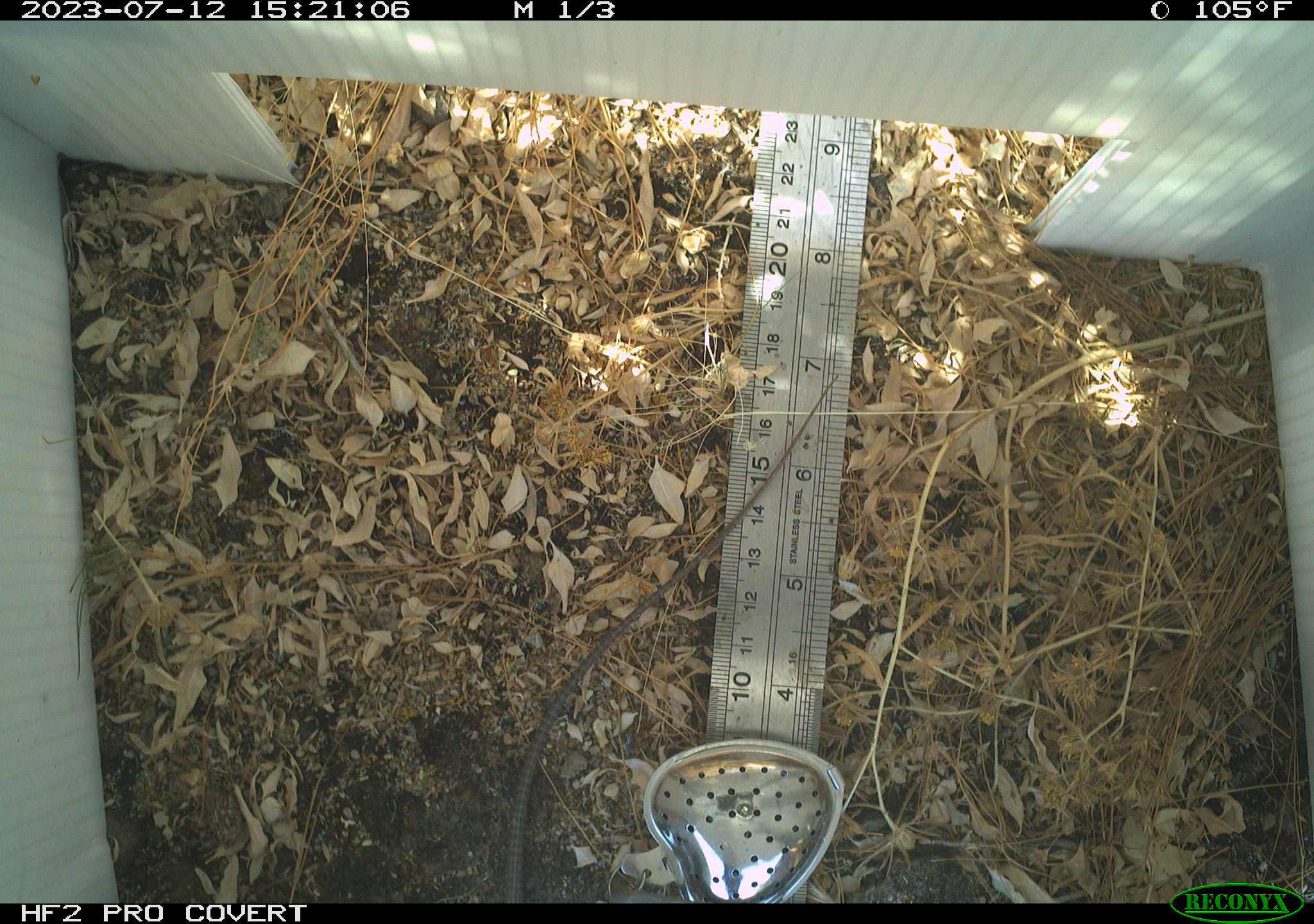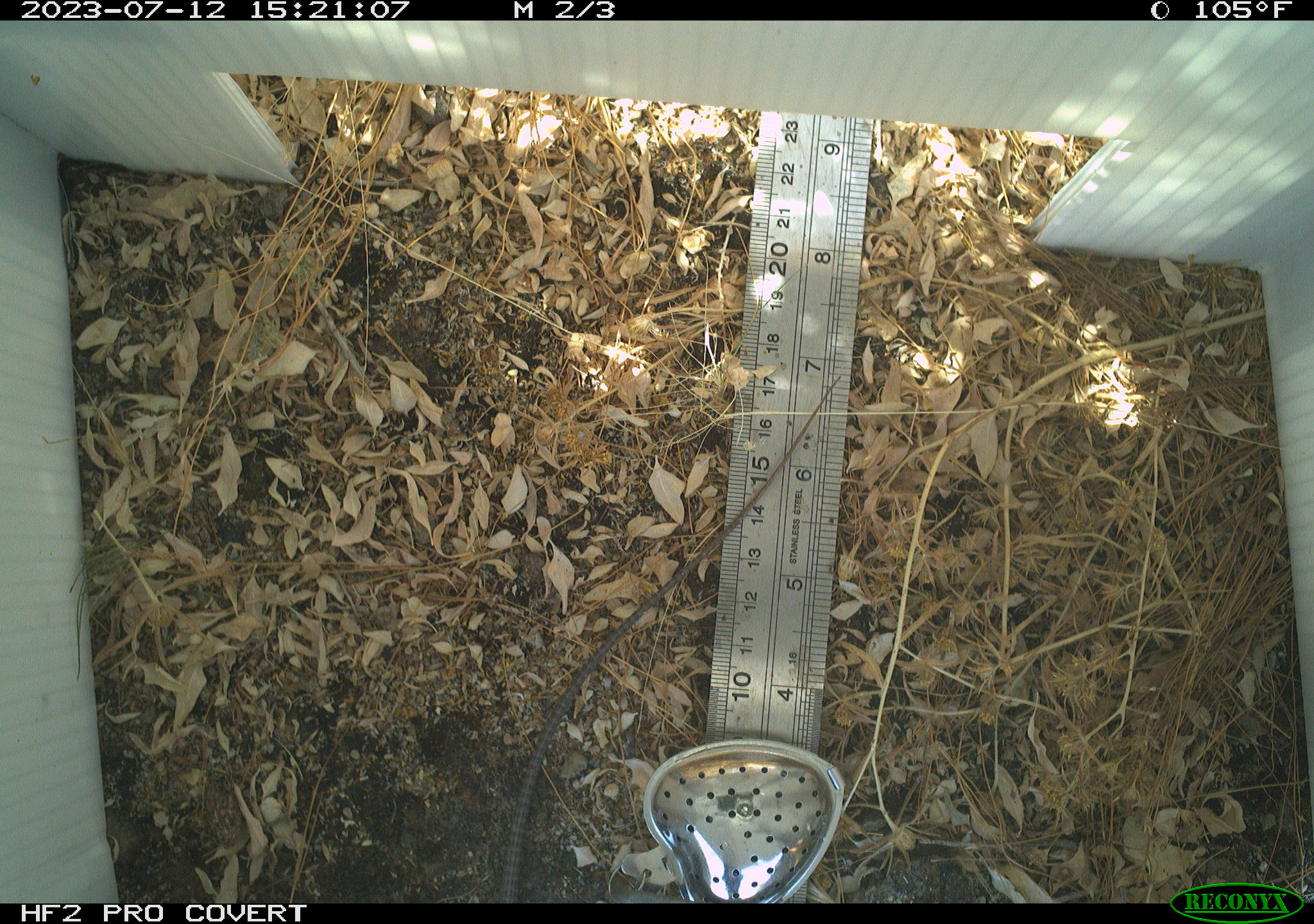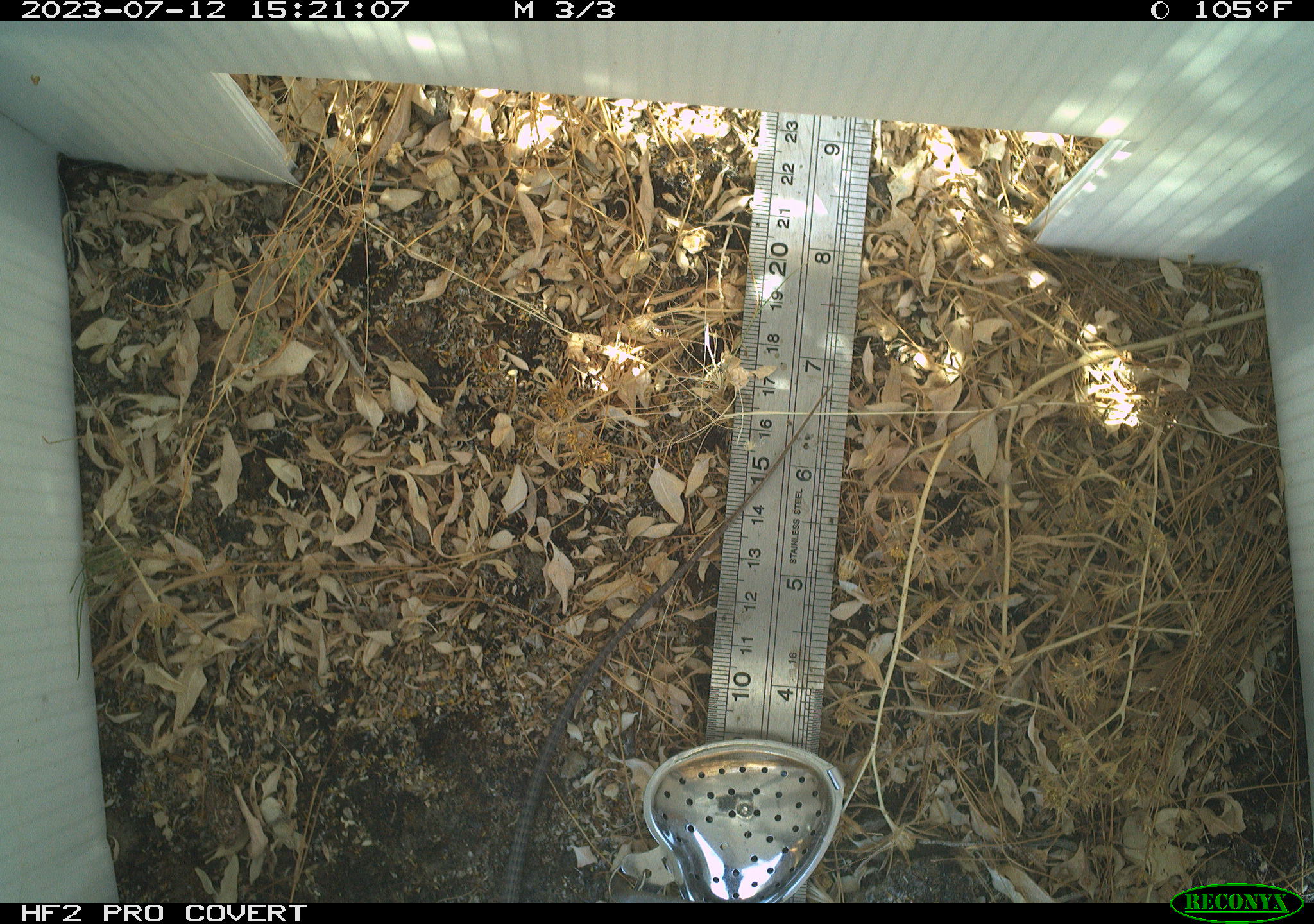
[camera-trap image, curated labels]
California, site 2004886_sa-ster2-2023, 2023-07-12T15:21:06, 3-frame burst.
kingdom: Animalia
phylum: Chordata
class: Reptilia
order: Squamata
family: Teiidae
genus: Aspidoscelis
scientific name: Aspidoscelis tigris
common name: western whiptail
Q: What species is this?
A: Western whiptail (Aspidoscelis tigris).